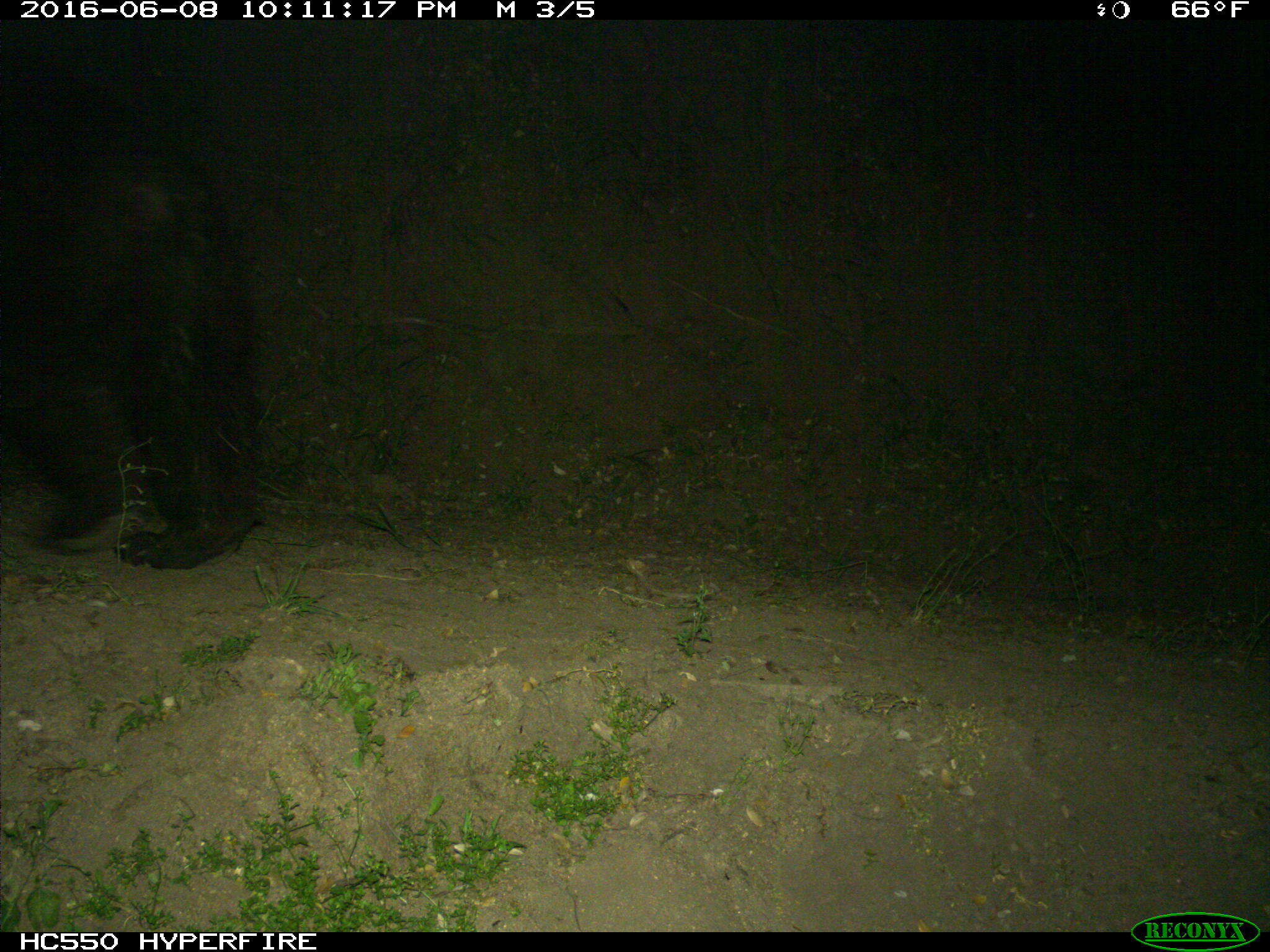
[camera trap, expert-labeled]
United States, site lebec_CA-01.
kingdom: Animalia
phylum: Chordata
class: Mammalia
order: Carnivora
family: Ursidae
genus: Ursus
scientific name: Ursus americanus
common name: american black bear